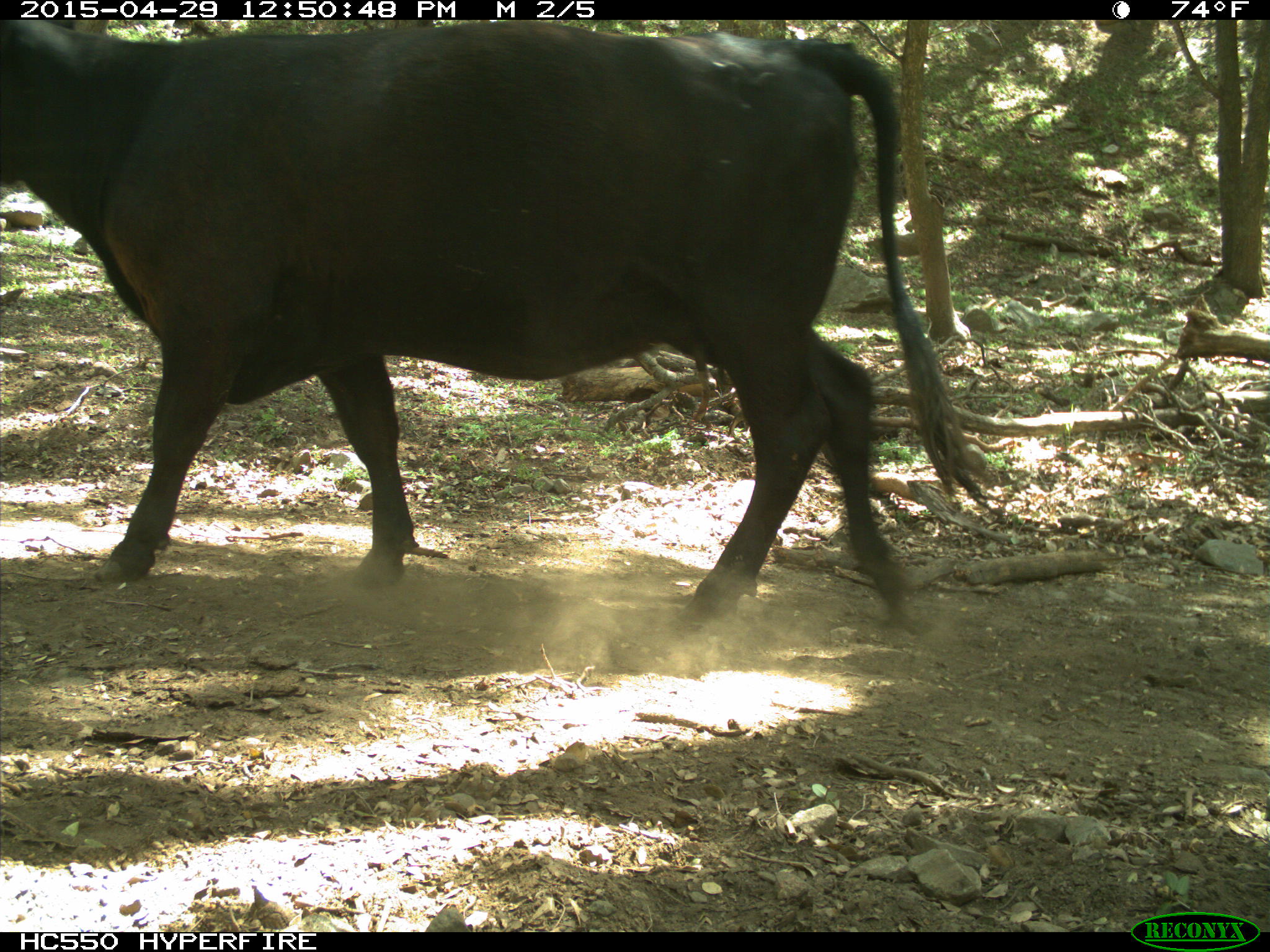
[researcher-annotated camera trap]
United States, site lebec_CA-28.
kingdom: Animalia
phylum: Chordata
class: Mammalia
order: Artiodactyla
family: Bovidae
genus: Bos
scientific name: Bos taurus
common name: domestic cow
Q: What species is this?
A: Bos taurus (domestic cow).